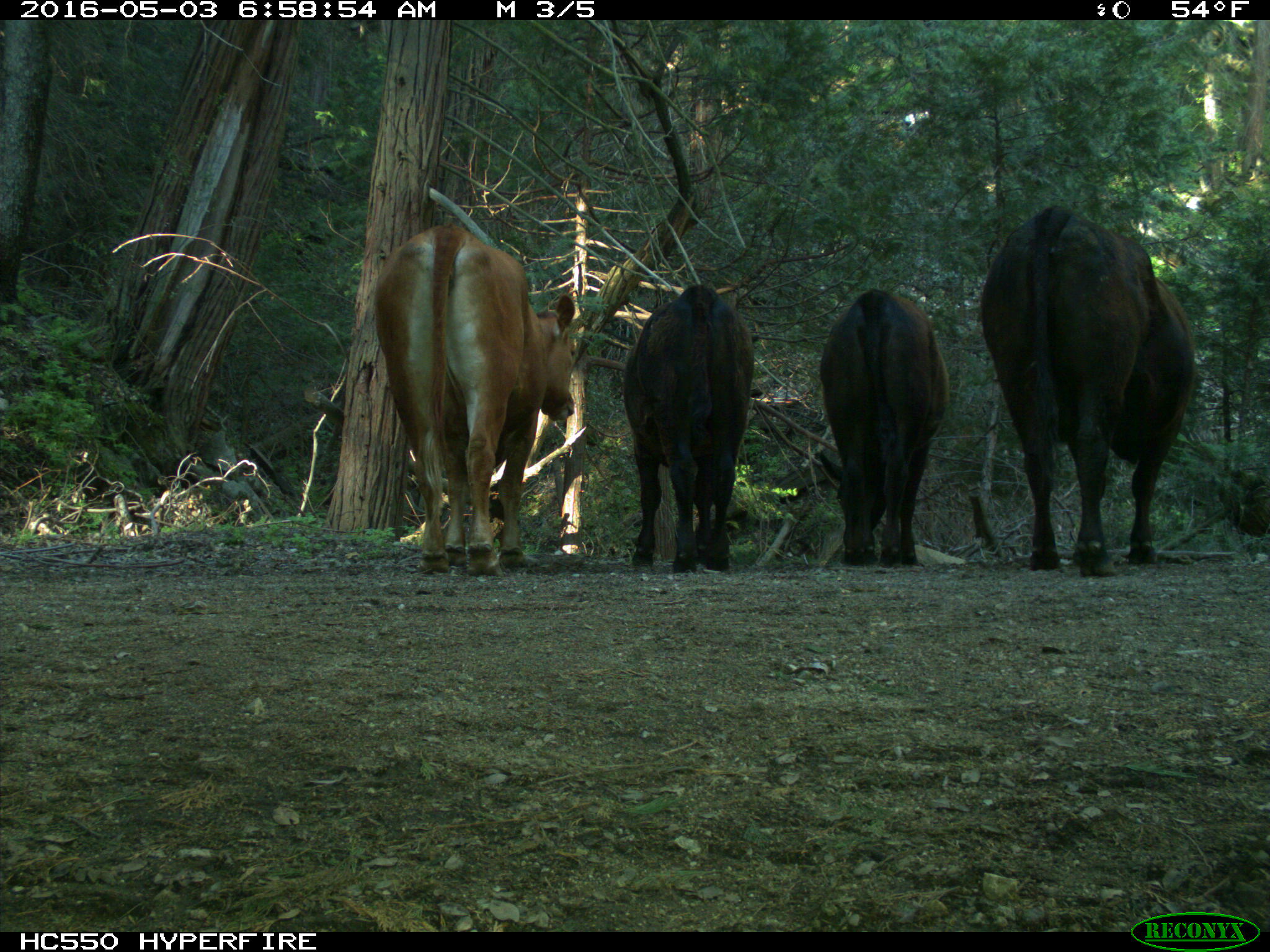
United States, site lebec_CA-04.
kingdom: Animalia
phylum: Chordata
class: Mammalia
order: Artiodactyla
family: Bovidae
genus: Bos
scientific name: Bos taurus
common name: domestic cow